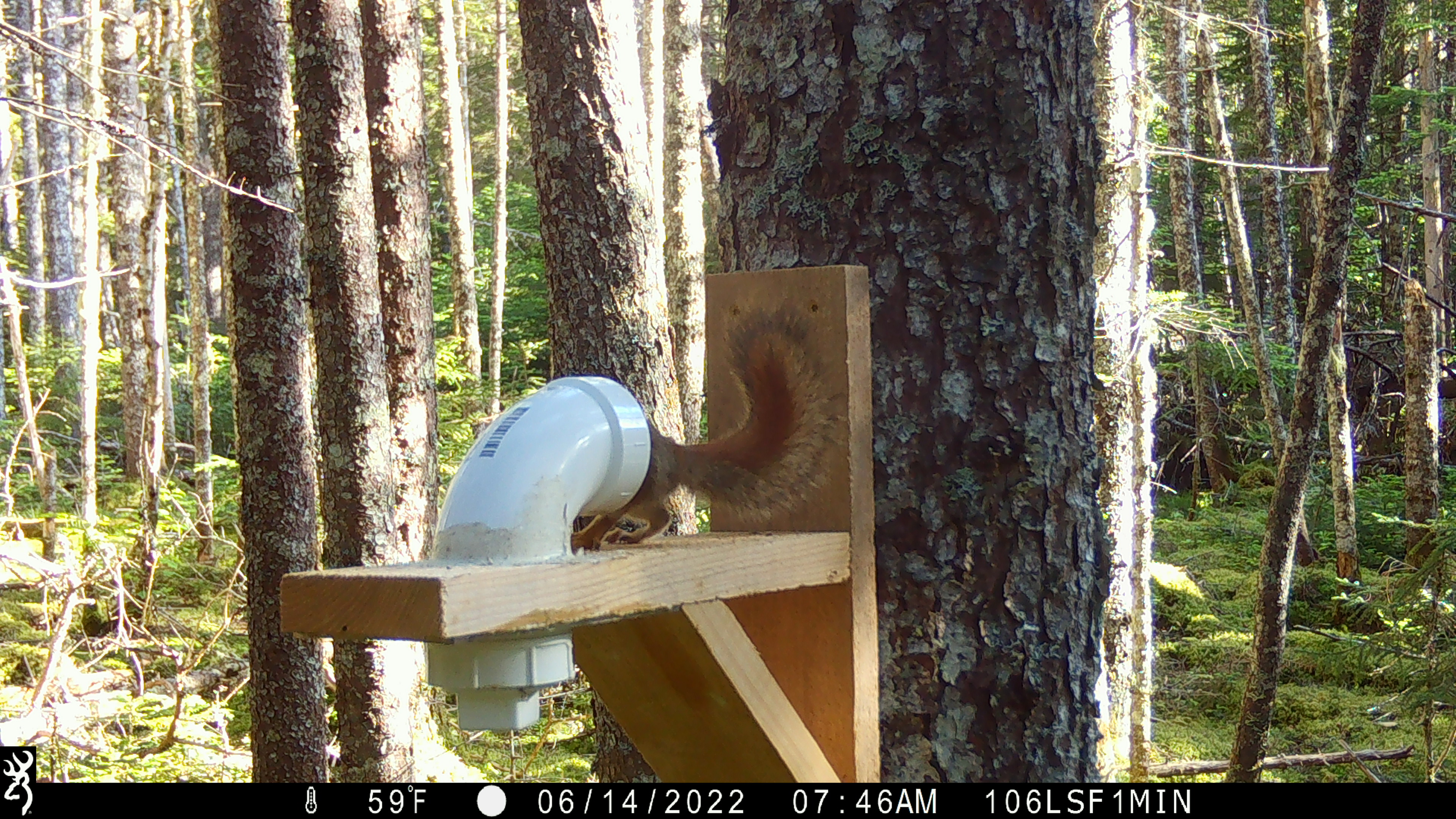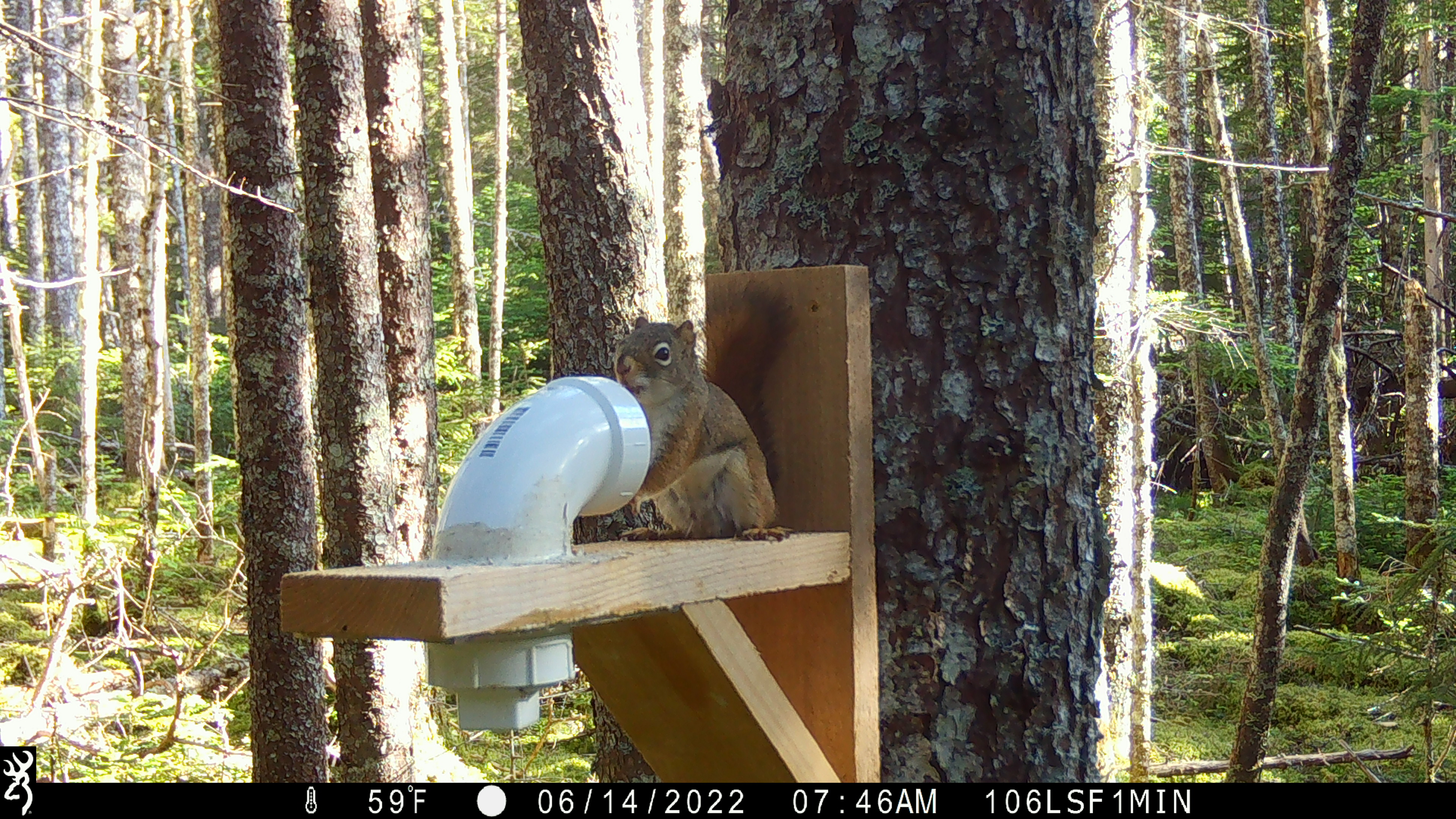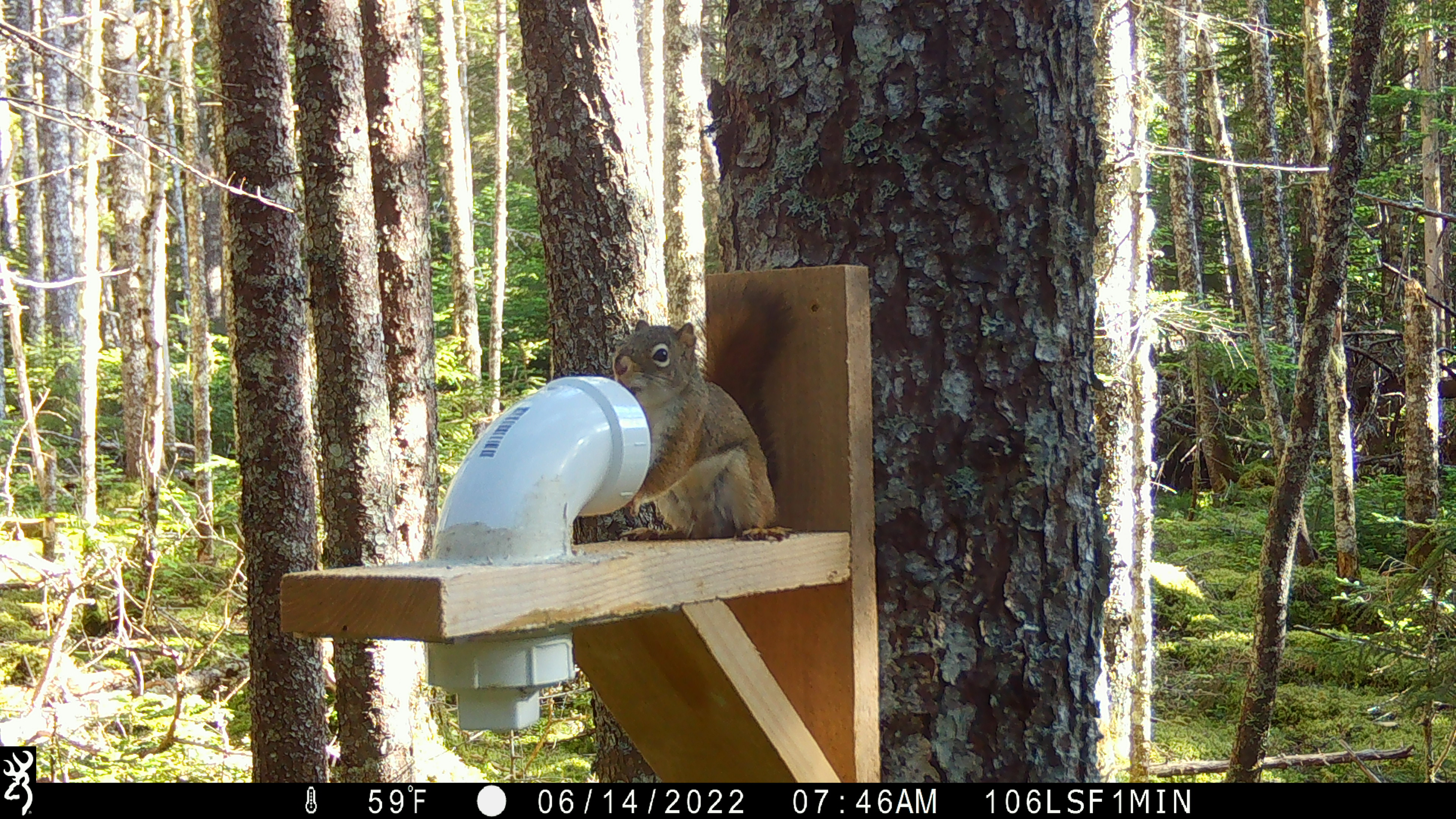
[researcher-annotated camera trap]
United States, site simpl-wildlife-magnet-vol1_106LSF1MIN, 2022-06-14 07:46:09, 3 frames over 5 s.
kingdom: Animalia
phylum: Chordata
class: Mammalia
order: Rodentia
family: Sciuridae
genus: Tamiasciurus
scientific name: Tamiasciurus hudsonicus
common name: red squirrel